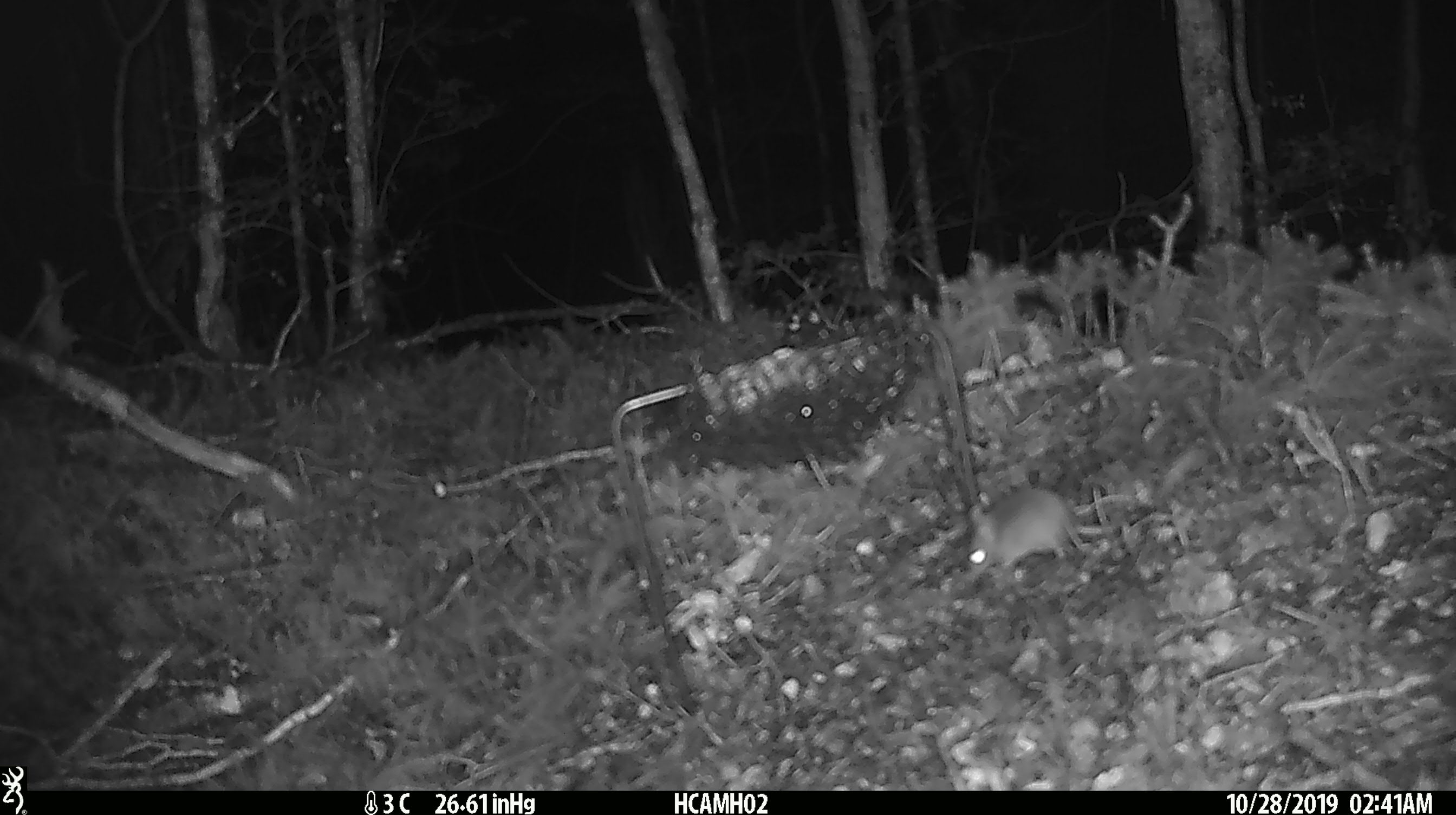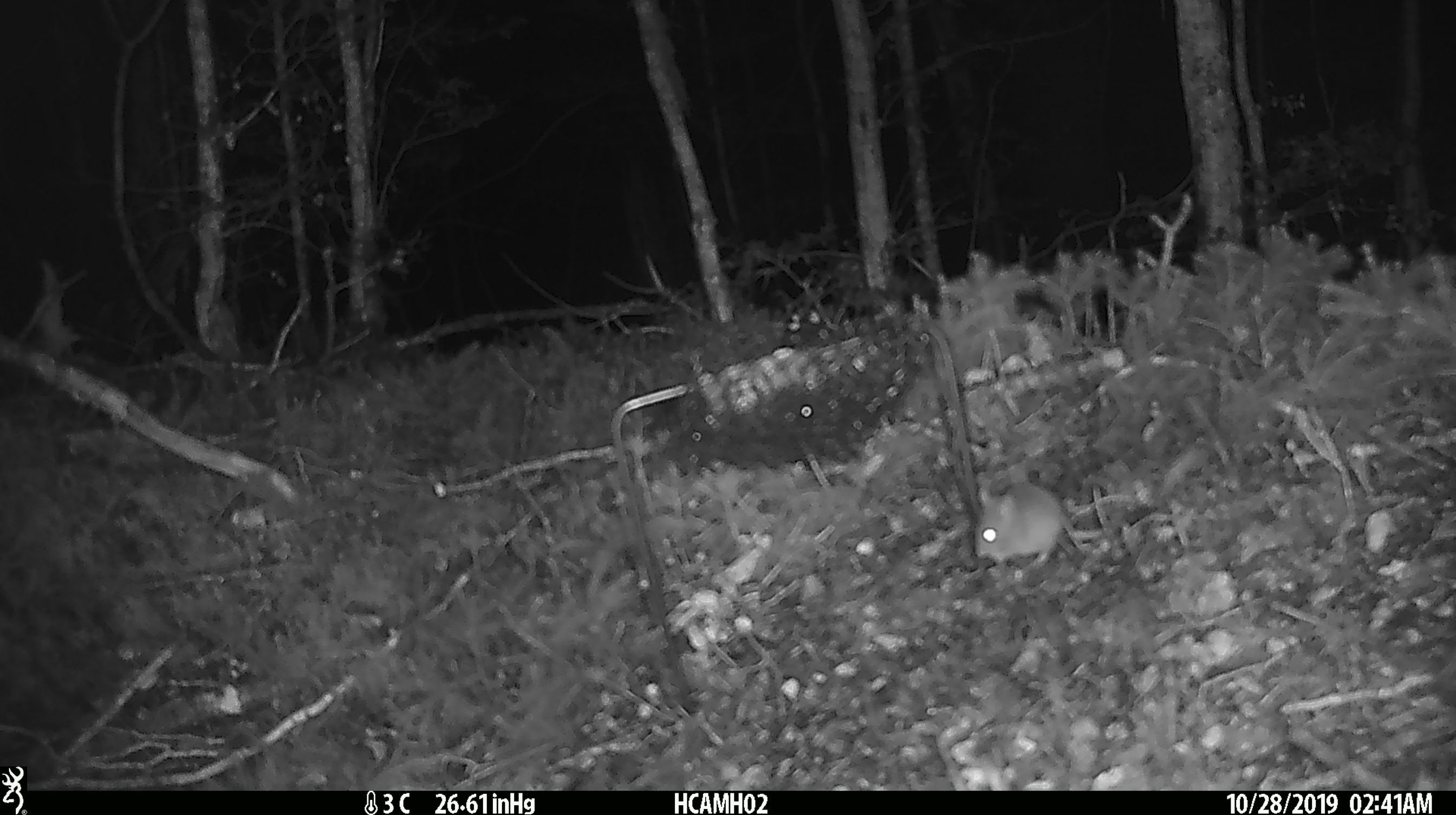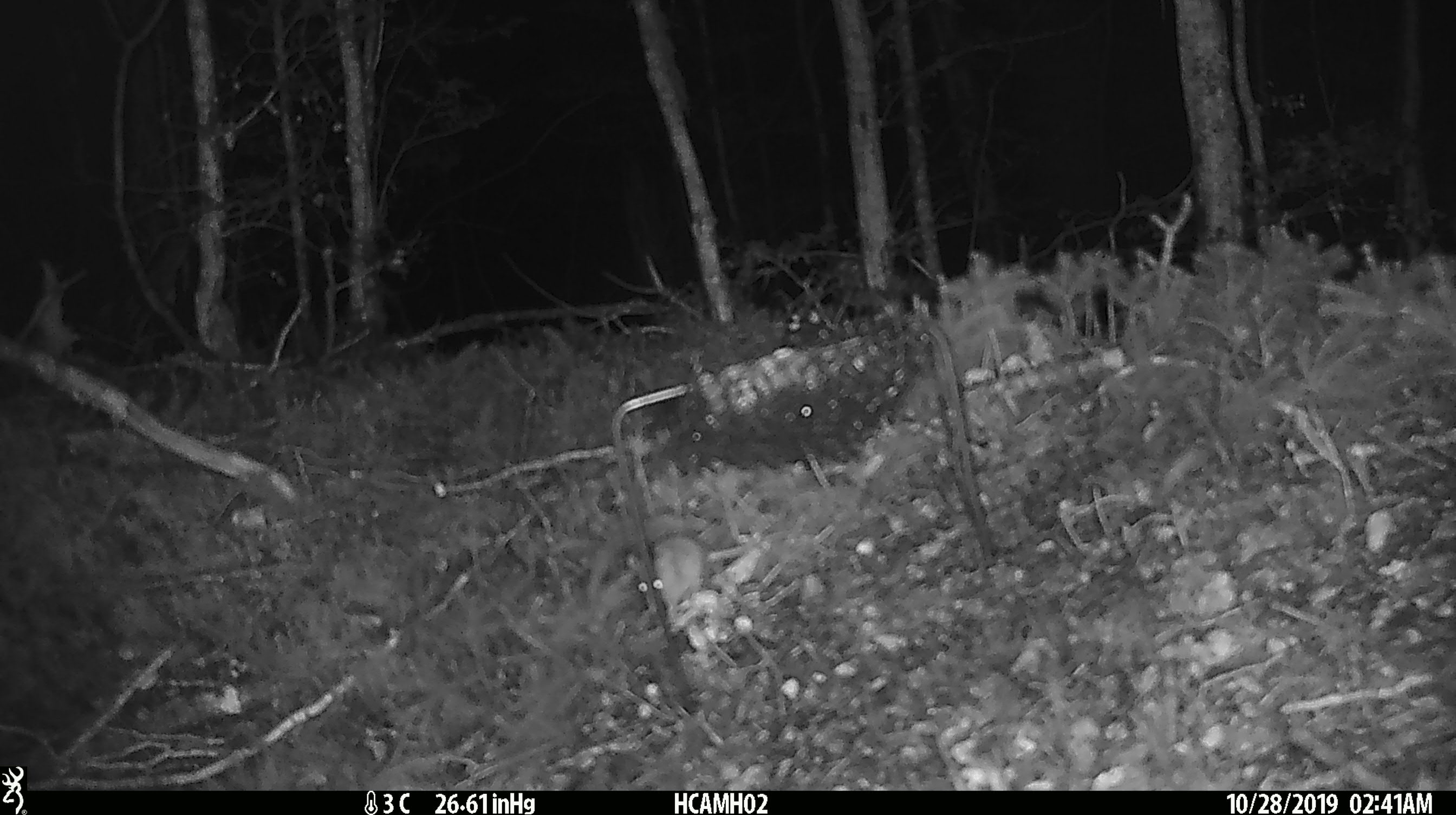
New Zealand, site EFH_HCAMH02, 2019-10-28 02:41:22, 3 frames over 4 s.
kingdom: Animalia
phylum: Chordata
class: Mammalia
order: Rodentia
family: Muridae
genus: Mus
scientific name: Mus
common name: mouse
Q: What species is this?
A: Mouse (Mus).